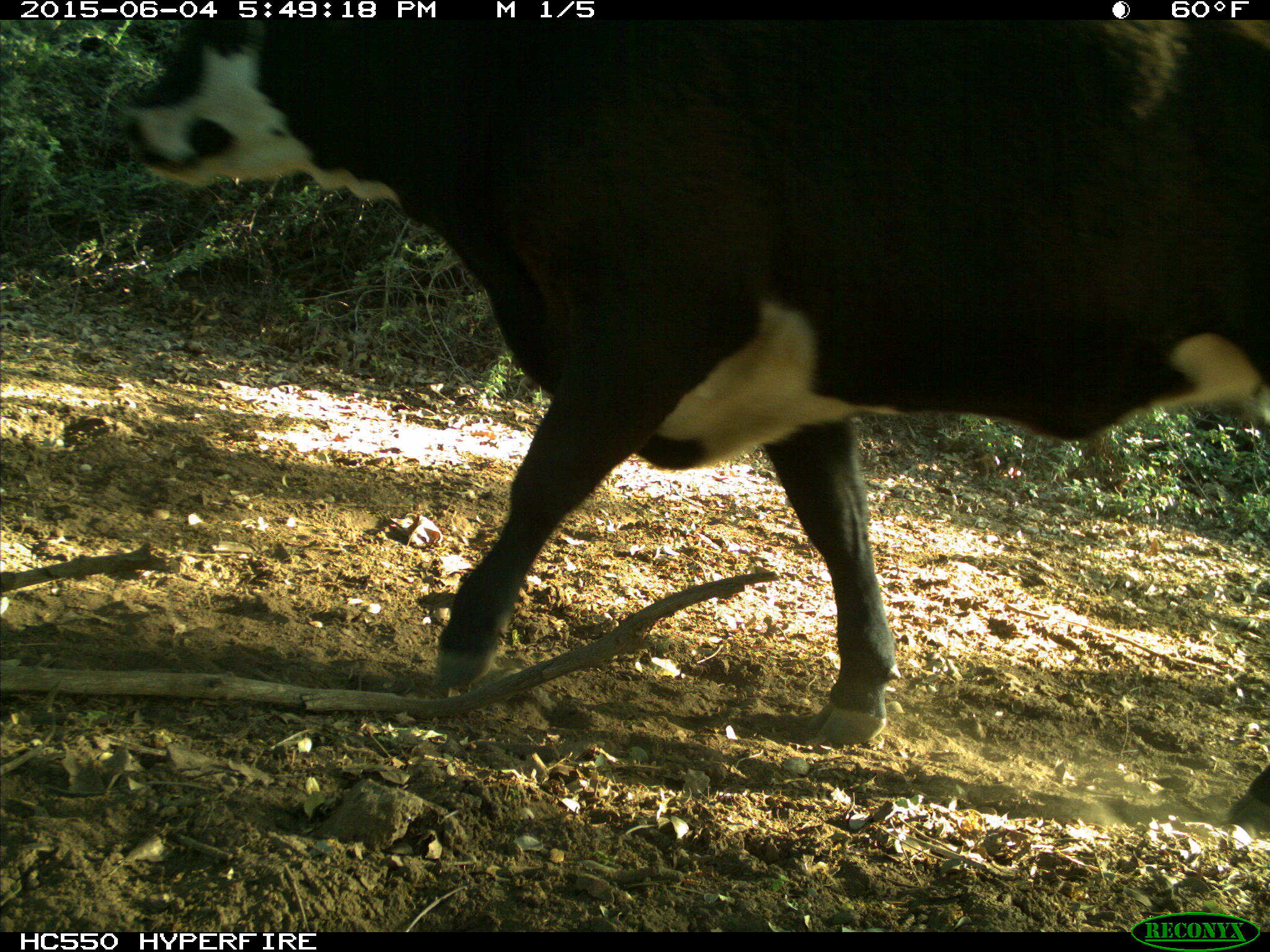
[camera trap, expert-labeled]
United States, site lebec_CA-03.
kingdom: Animalia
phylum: Chordata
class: Mammalia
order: Artiodactyla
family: Bovidae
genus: Bos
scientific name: Bos taurus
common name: domestic cow